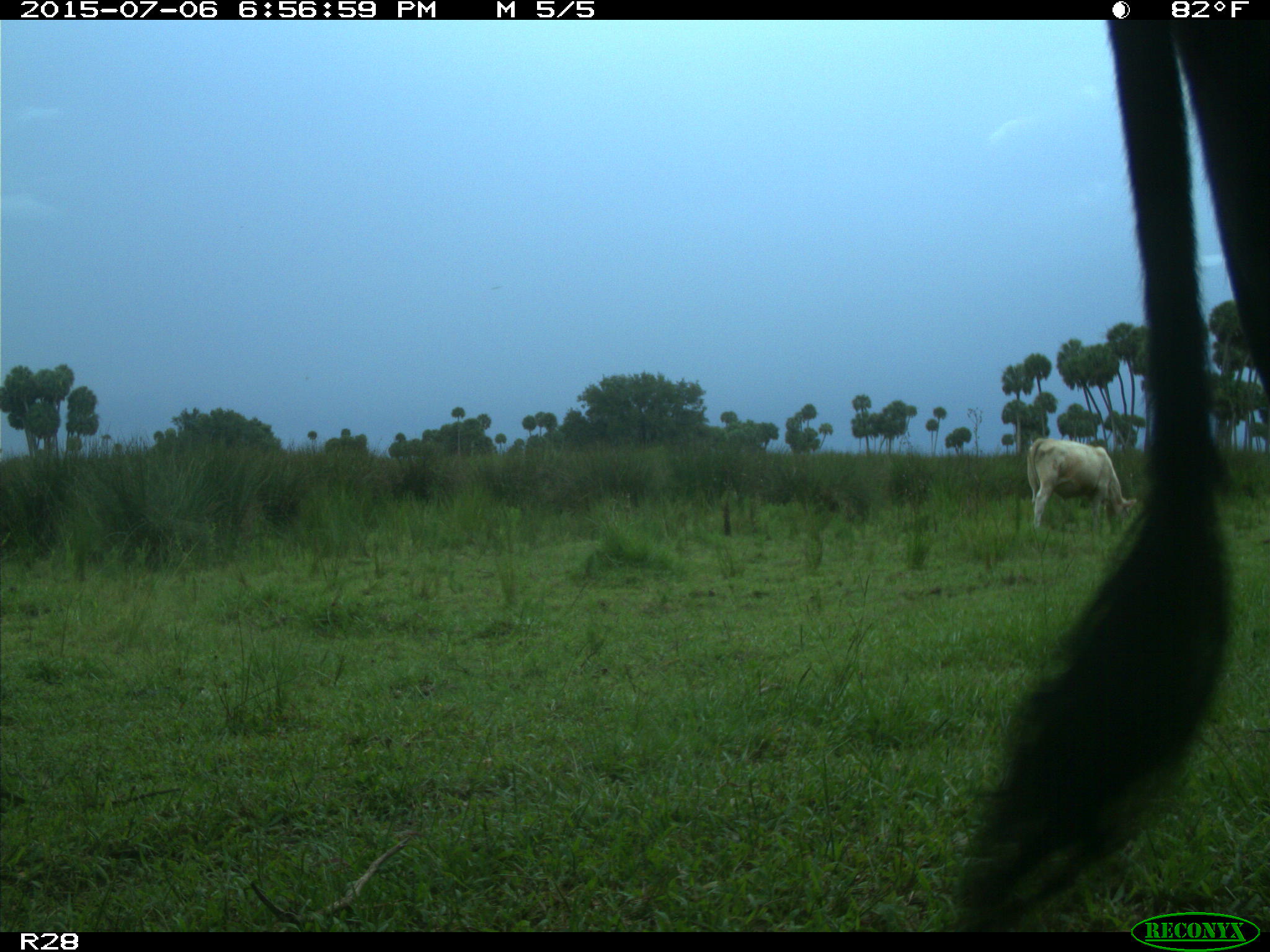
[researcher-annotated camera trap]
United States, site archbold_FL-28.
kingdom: Animalia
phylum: Chordata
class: Mammalia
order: Artiodactyla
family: Bovidae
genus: Bos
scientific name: Bos taurus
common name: domestic cow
Bos taurus (domestic cow).